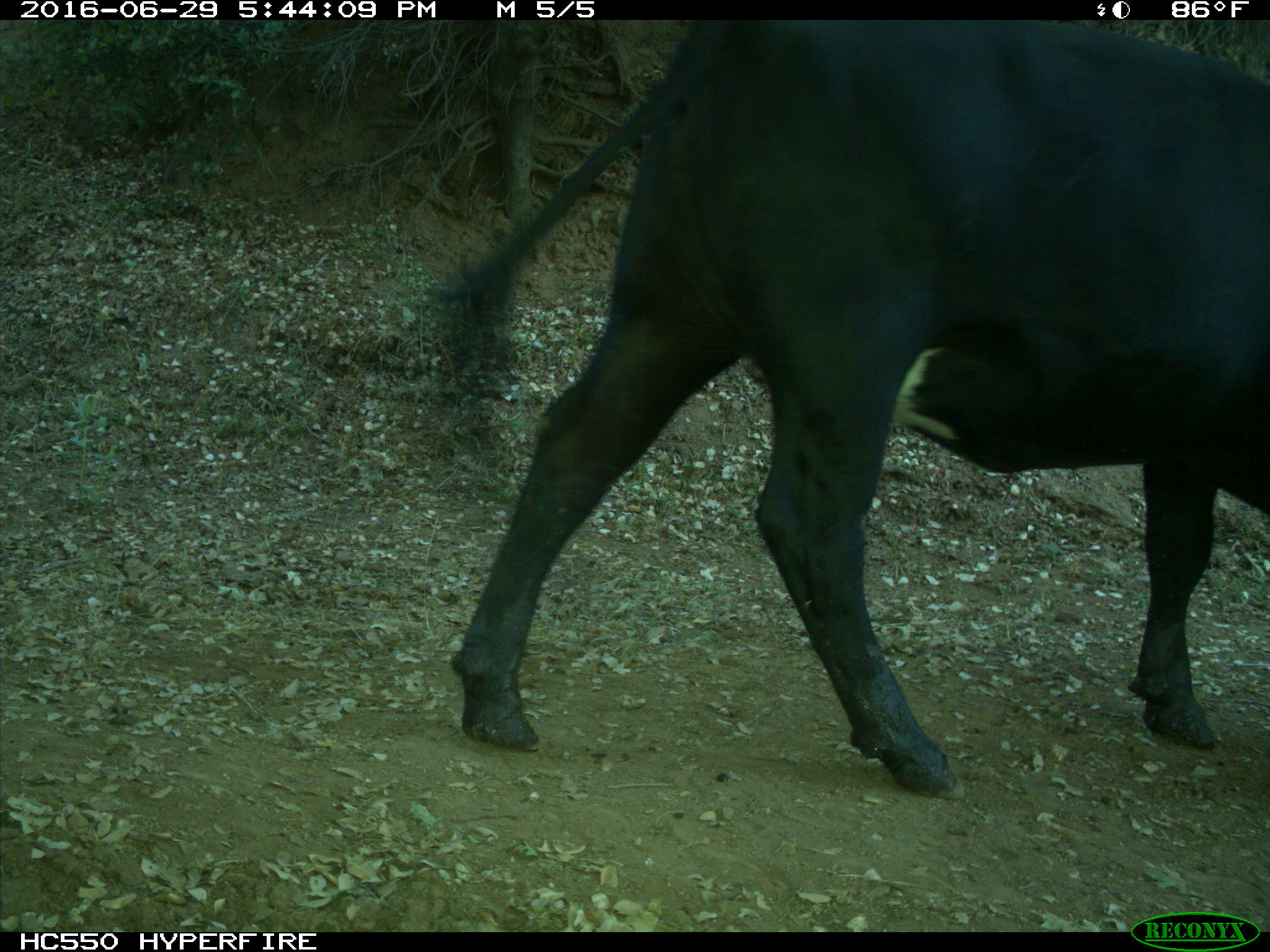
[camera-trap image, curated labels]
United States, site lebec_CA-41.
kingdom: Animalia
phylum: Chordata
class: Mammalia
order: Artiodactyla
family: Bovidae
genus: Bos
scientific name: Bos taurus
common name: domestic cow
Bos taurus (domestic cow).